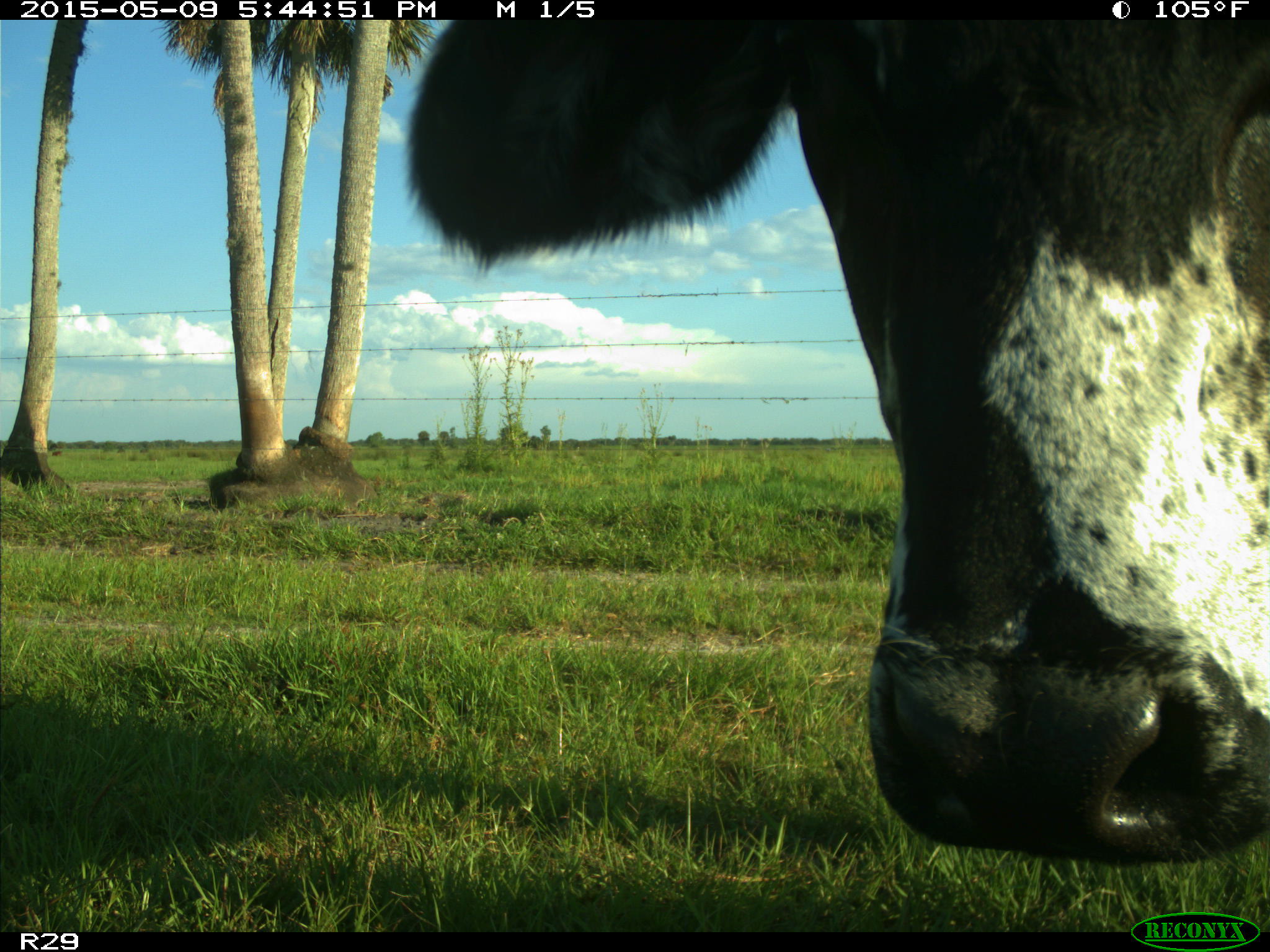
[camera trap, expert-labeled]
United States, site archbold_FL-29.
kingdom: Animalia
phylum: Chordata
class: Mammalia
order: Artiodactyla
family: Bovidae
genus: Bos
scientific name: Bos taurus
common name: domestic cow